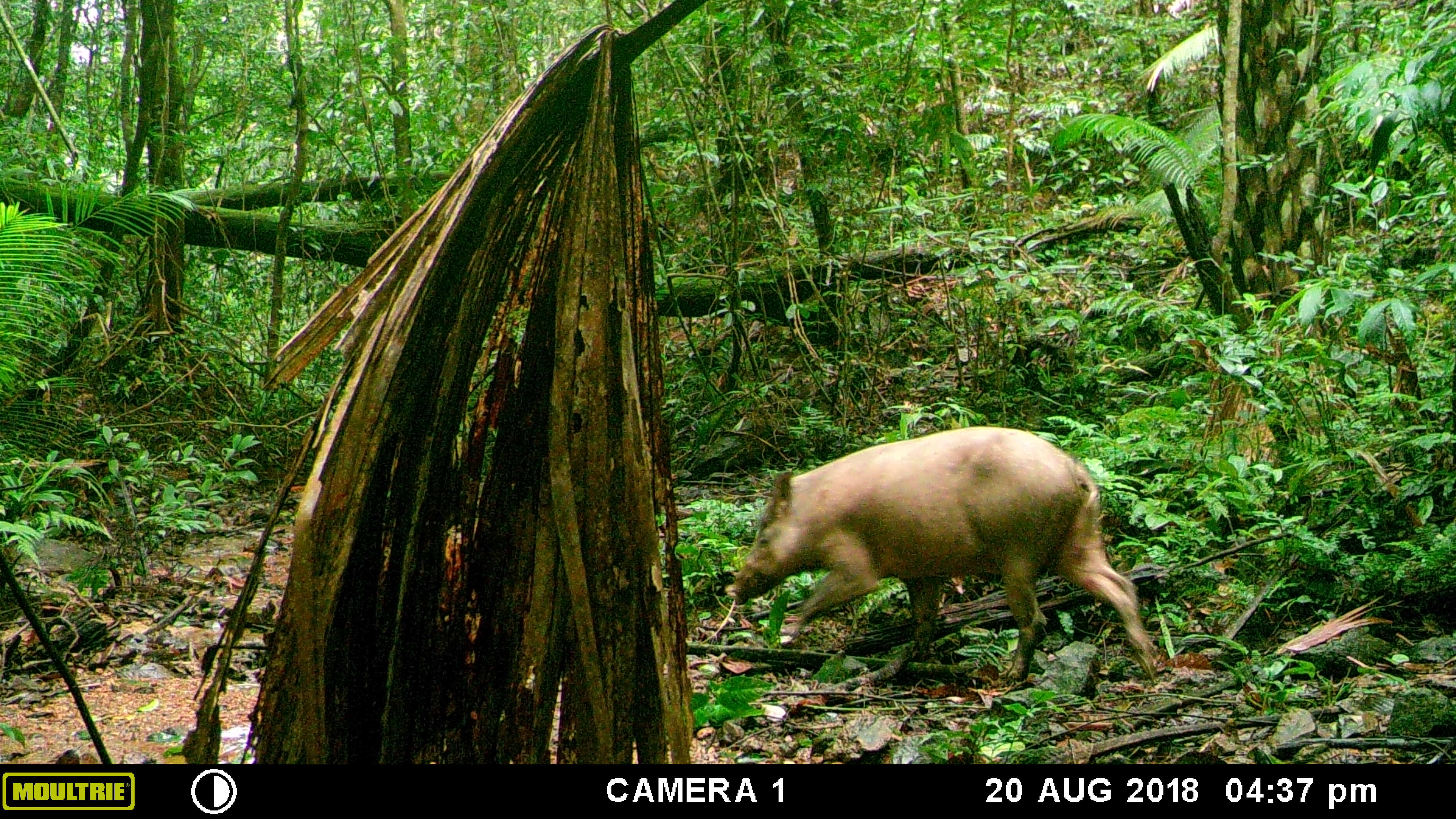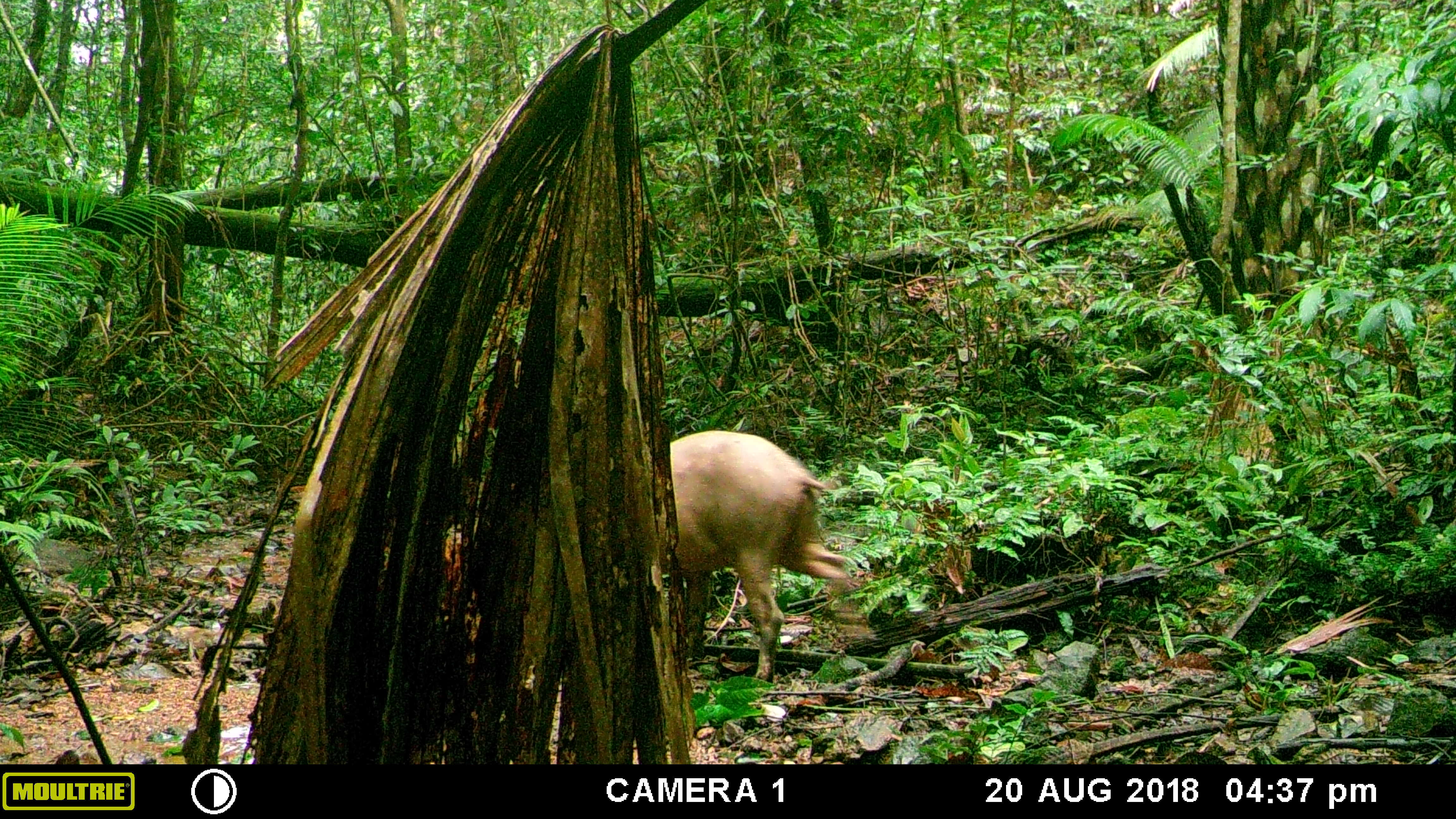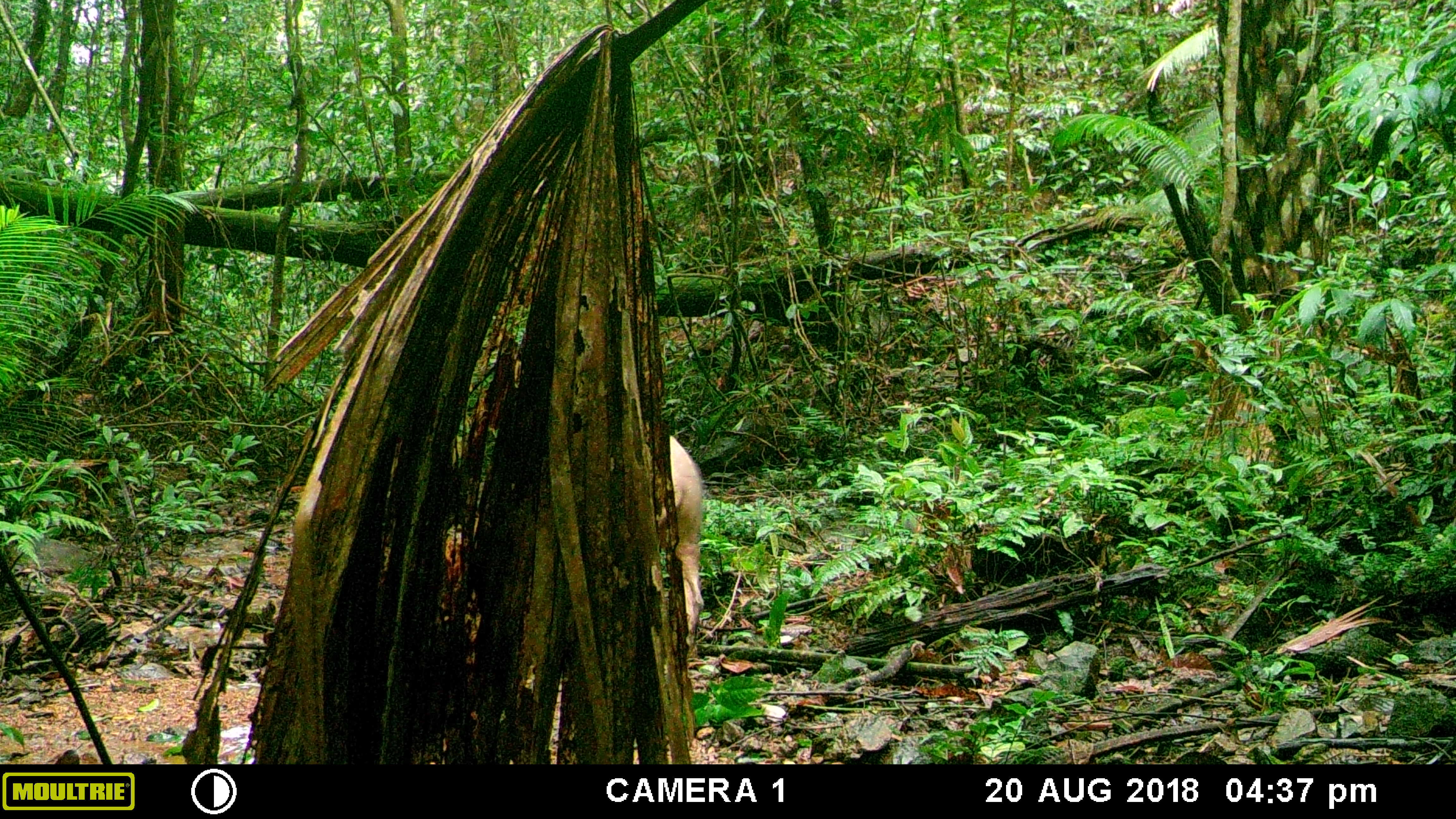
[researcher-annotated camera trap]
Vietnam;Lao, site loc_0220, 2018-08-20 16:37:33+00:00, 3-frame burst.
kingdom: Animalia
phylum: Chordata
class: Mammalia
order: Artiodactyla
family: Suidae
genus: Sus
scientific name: Sus scrofa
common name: eurasian wild pig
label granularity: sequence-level